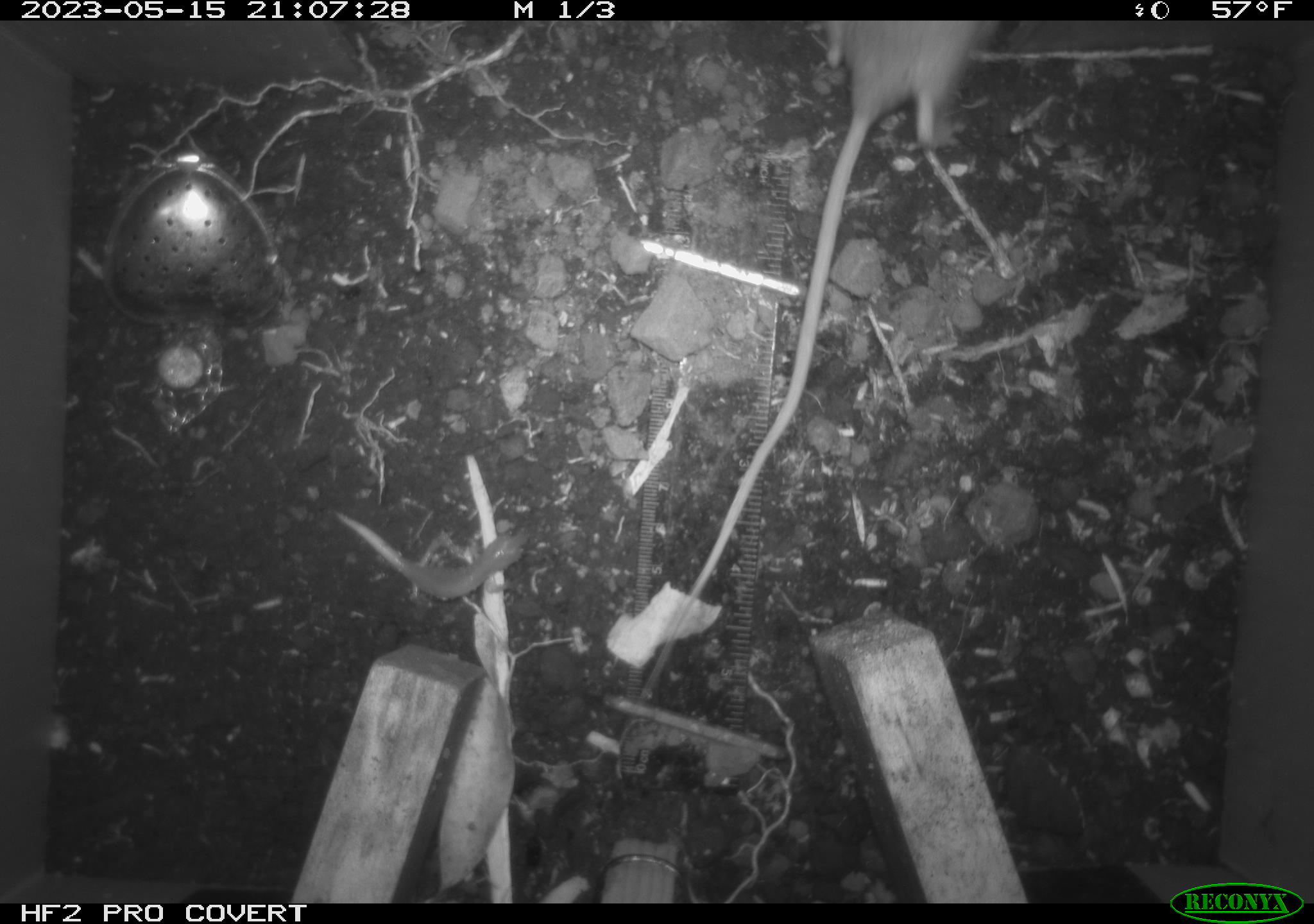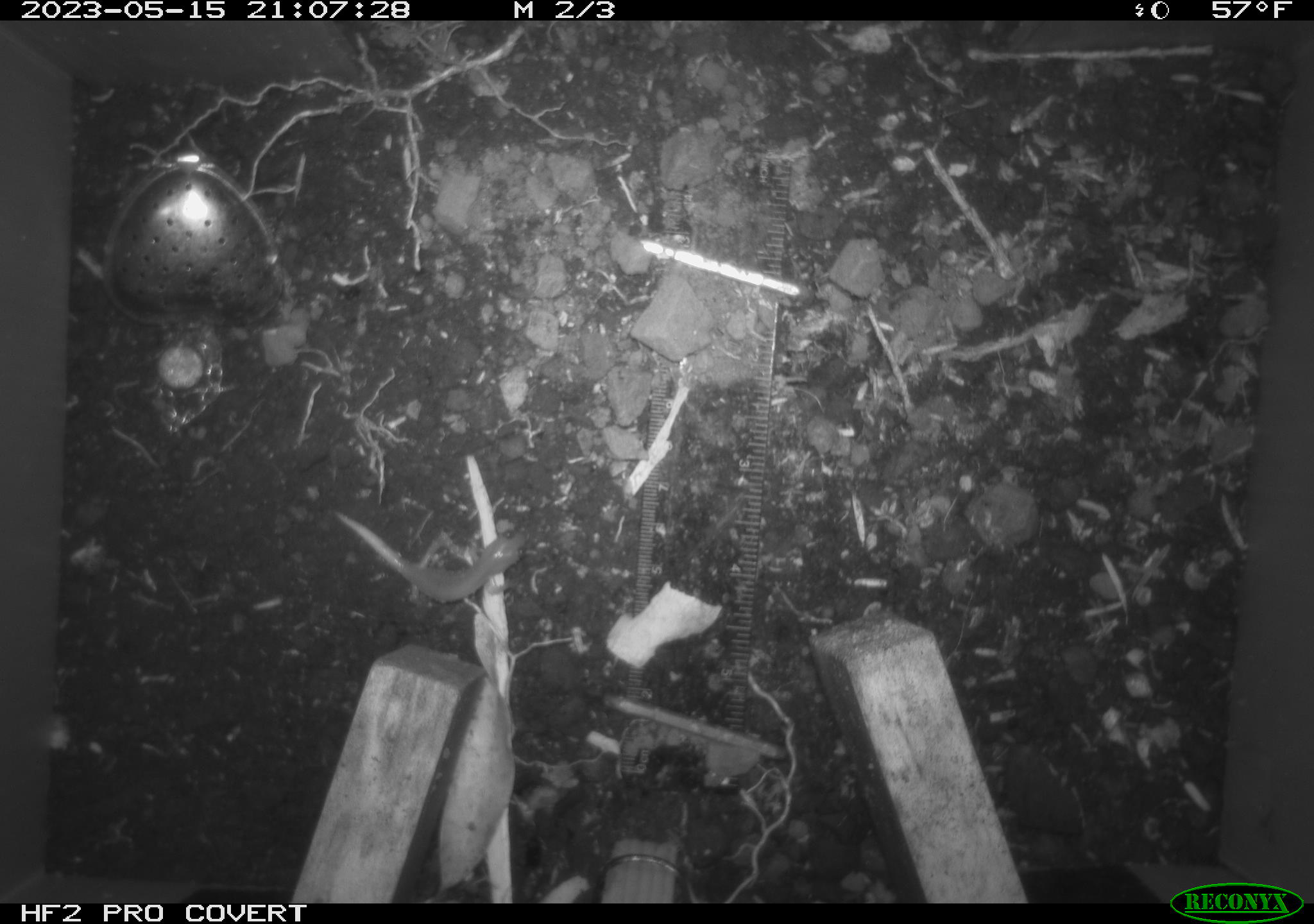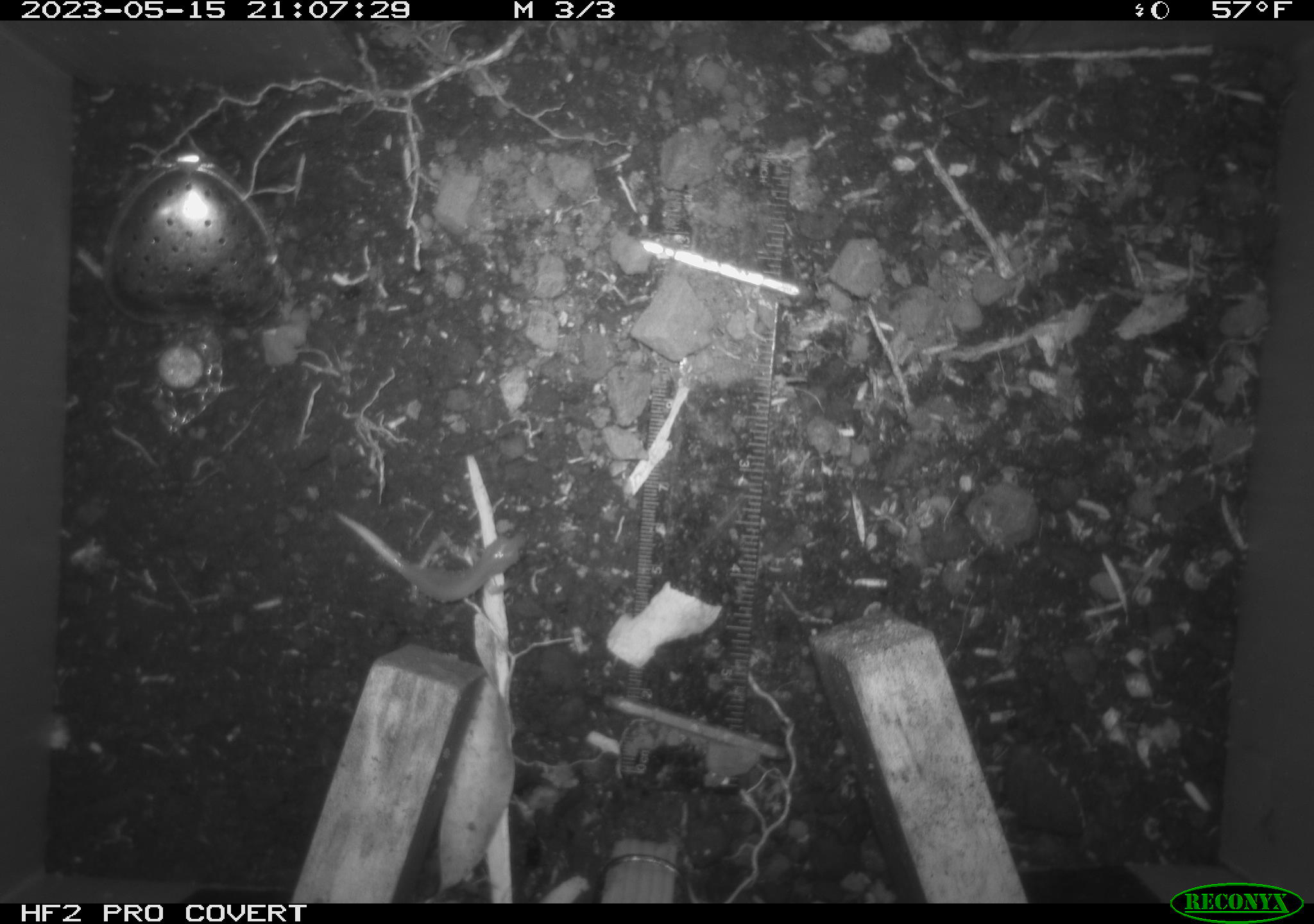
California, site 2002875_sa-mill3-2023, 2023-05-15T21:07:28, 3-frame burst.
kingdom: Animalia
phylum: Chordata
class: Mammalia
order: Rodentia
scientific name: Rodentia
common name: mouse species